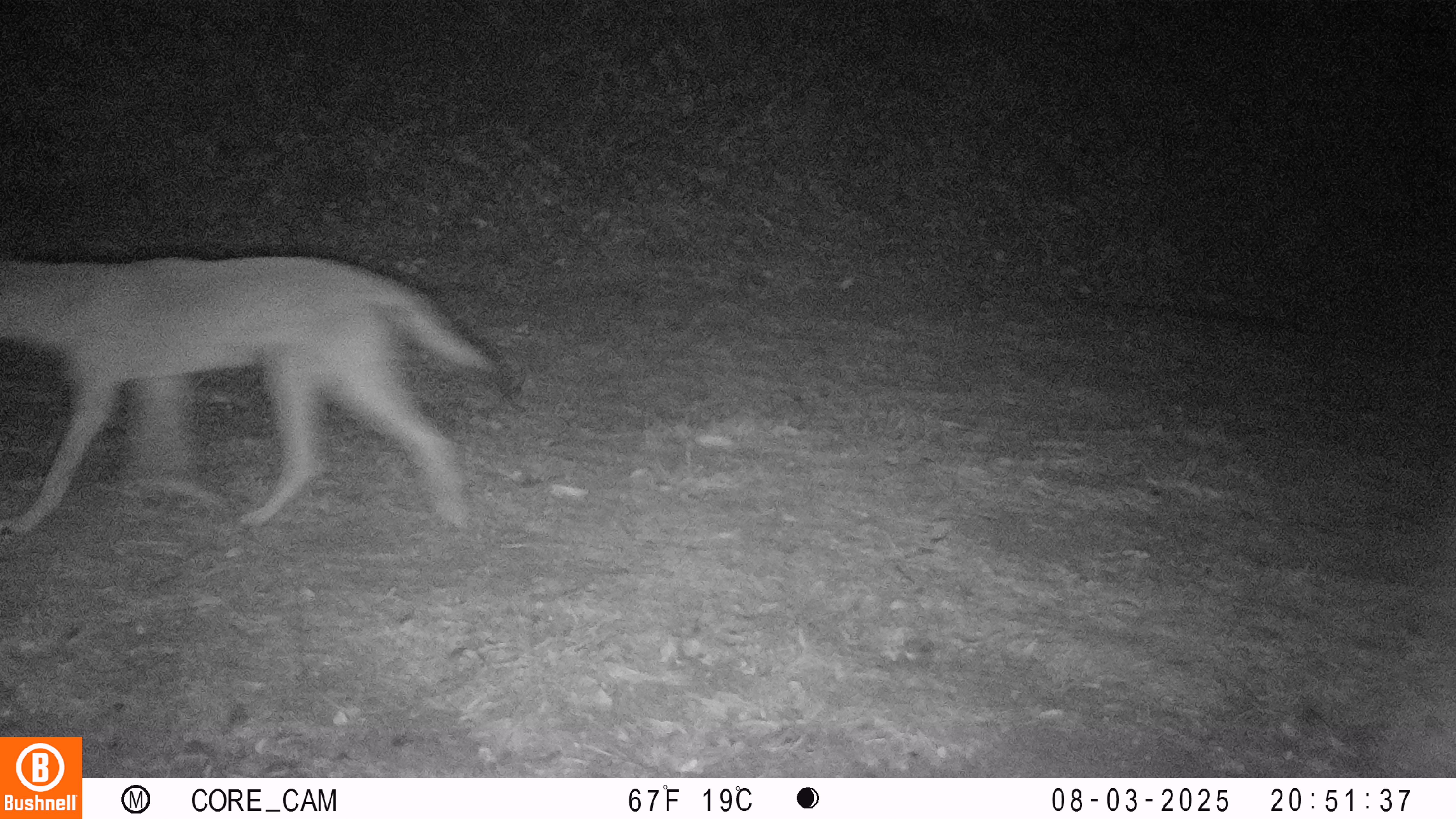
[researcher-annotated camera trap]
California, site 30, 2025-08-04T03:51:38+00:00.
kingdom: Animalia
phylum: Chordata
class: Mammalia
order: Carnivora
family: Canidae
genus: Canis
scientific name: Canis latrans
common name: coyote